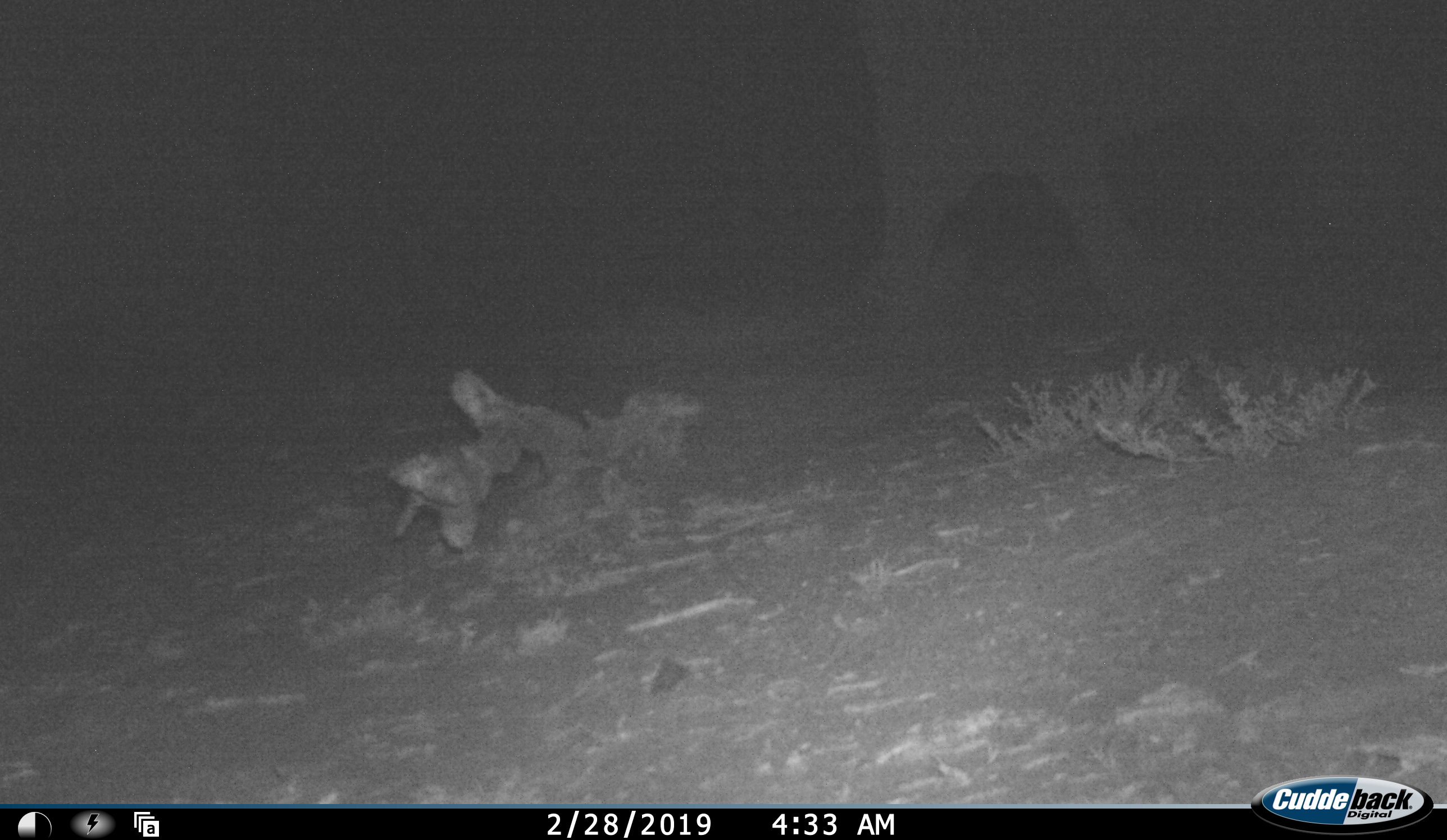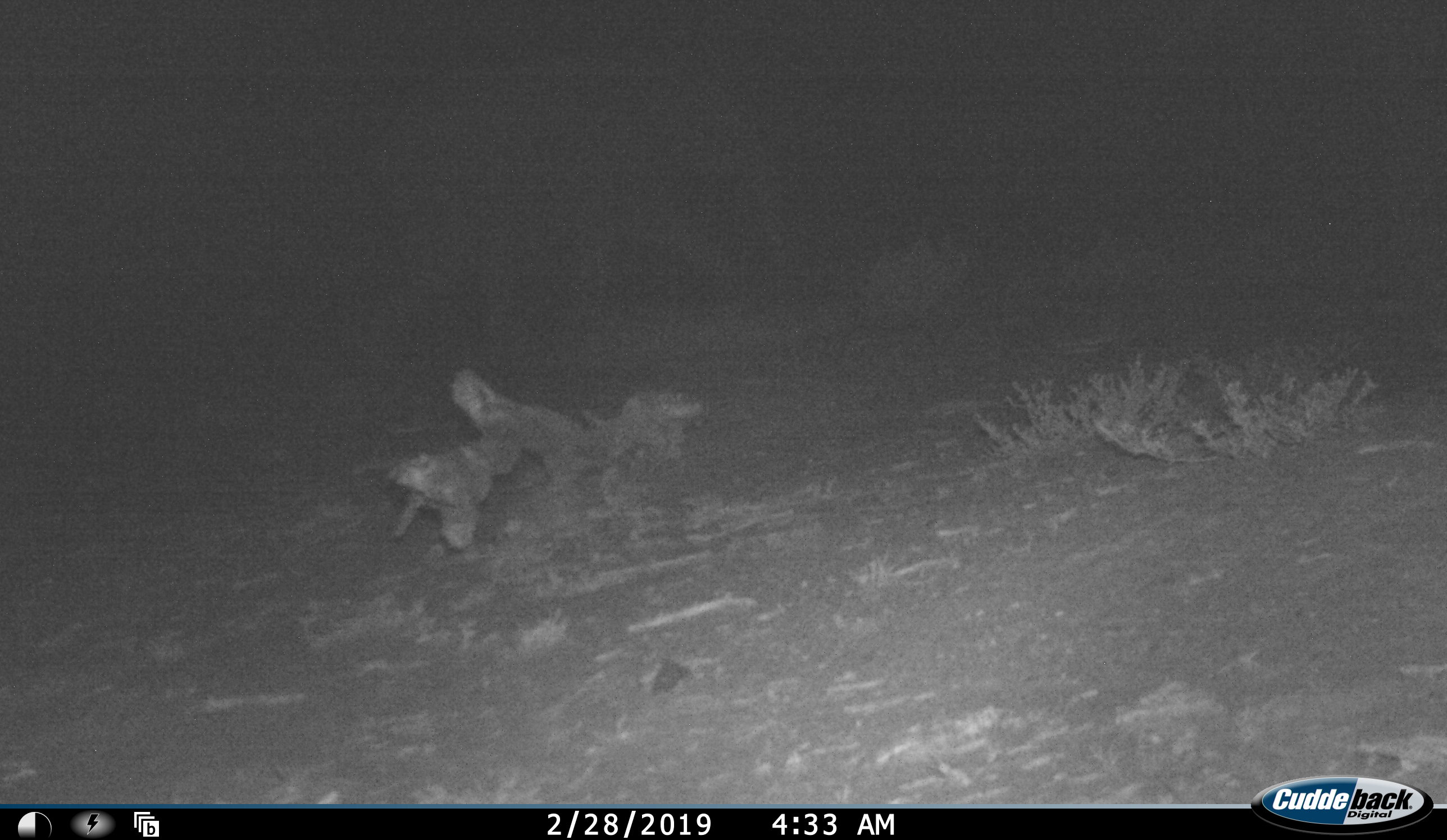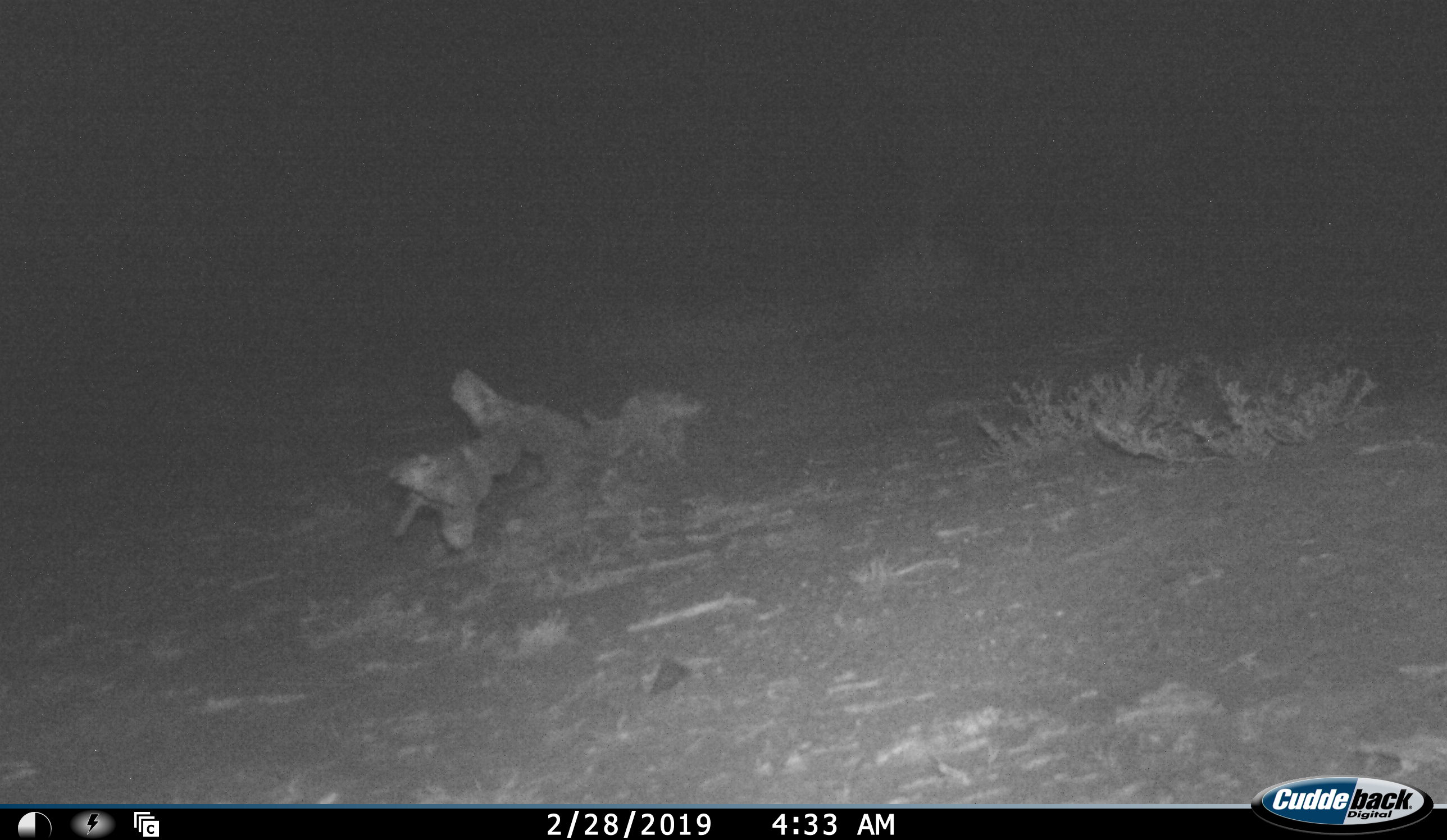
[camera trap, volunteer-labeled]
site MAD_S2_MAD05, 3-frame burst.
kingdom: Animalia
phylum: Chordata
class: Mammalia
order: Proboscidea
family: Elephantidae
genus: Loxodonta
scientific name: Loxodonta africana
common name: african bush elephant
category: elephant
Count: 1.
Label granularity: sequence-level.